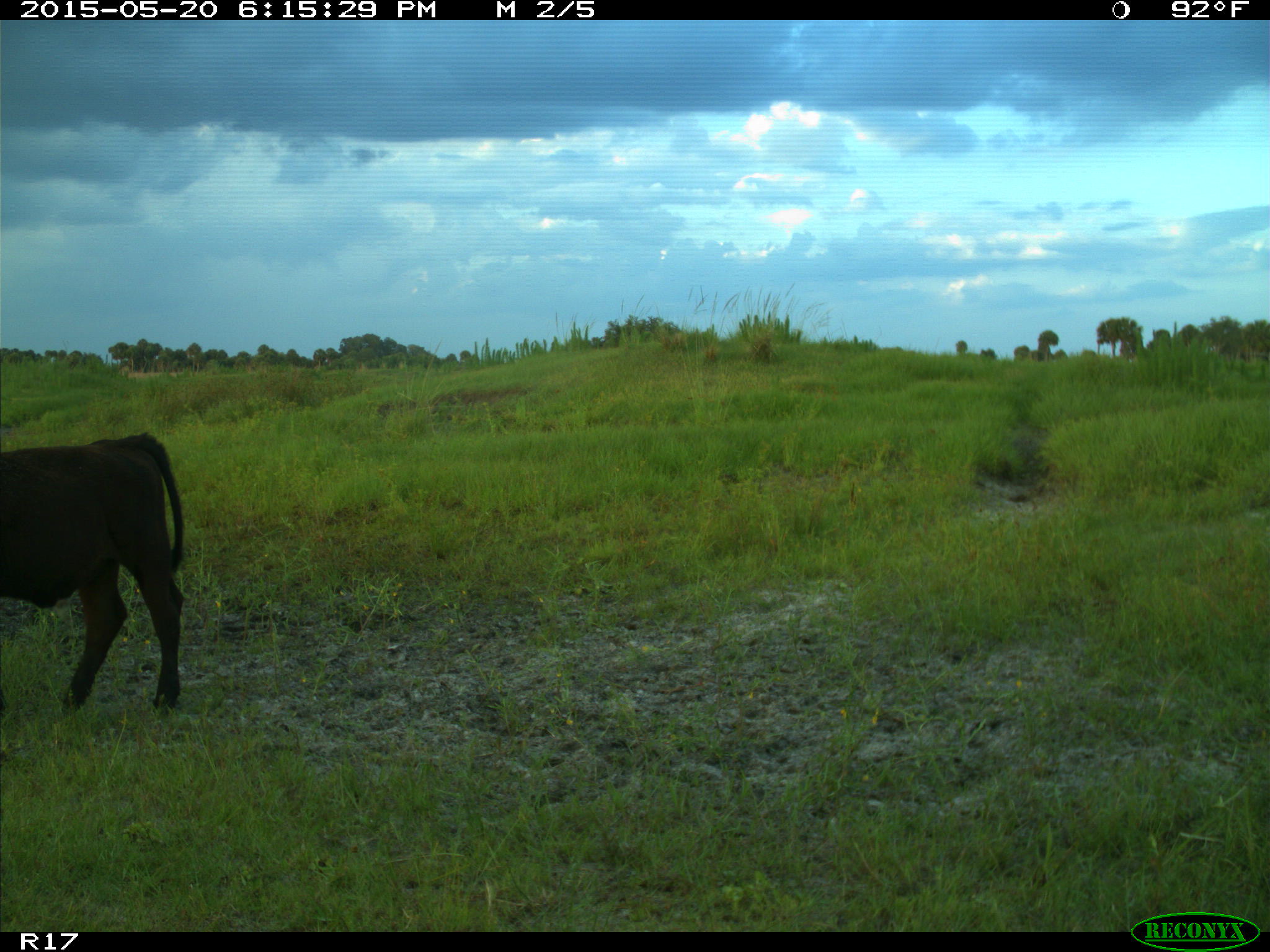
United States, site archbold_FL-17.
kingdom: Animalia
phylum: Chordata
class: Mammalia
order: Artiodactyla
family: Bovidae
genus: Bos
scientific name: Bos taurus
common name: domestic cow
Bos taurus (domestic cow).